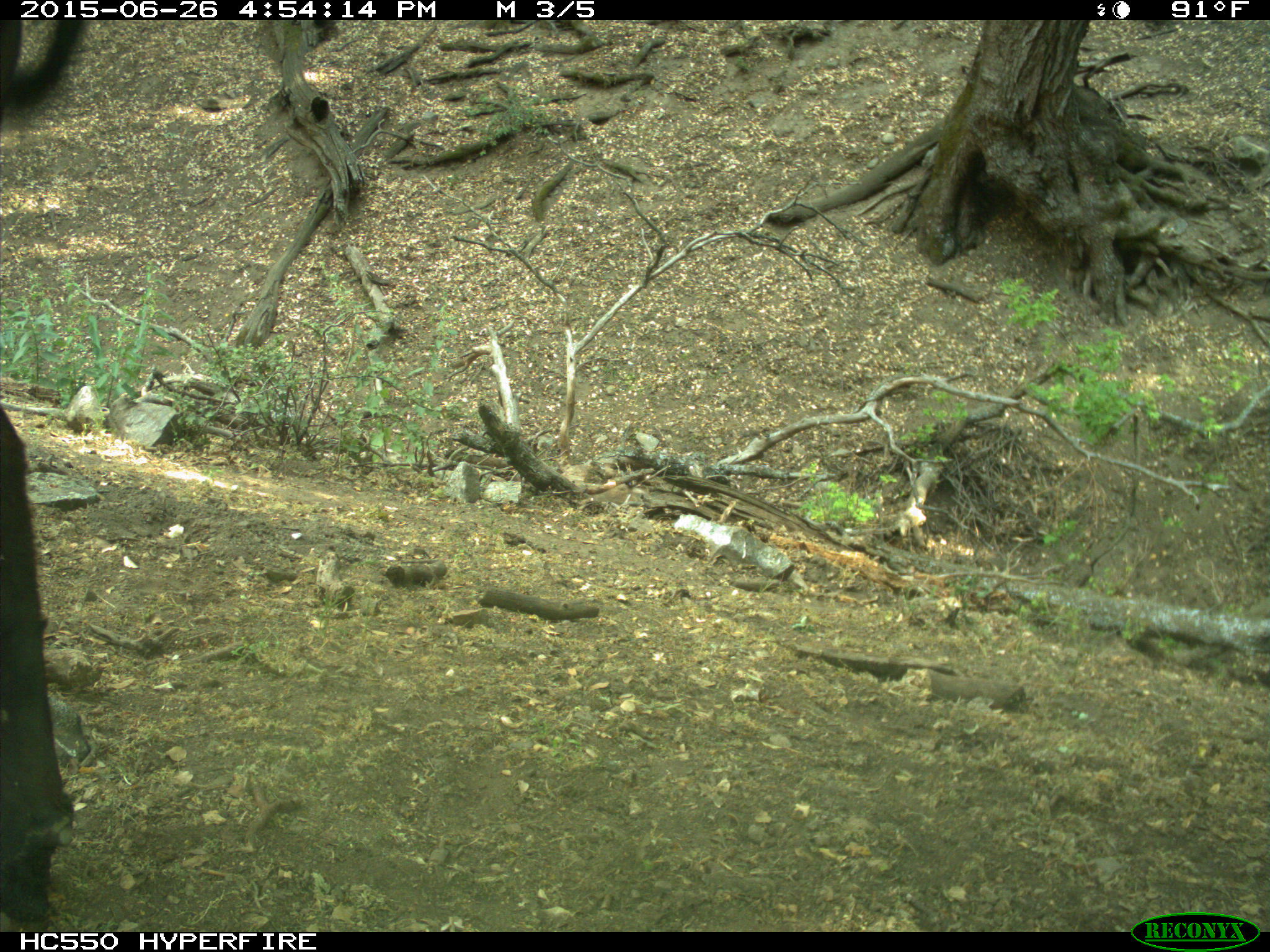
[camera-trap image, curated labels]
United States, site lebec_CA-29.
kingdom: Animalia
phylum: Chordata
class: Mammalia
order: Artiodactyla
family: Bovidae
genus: Bos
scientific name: Bos taurus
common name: domestic cow